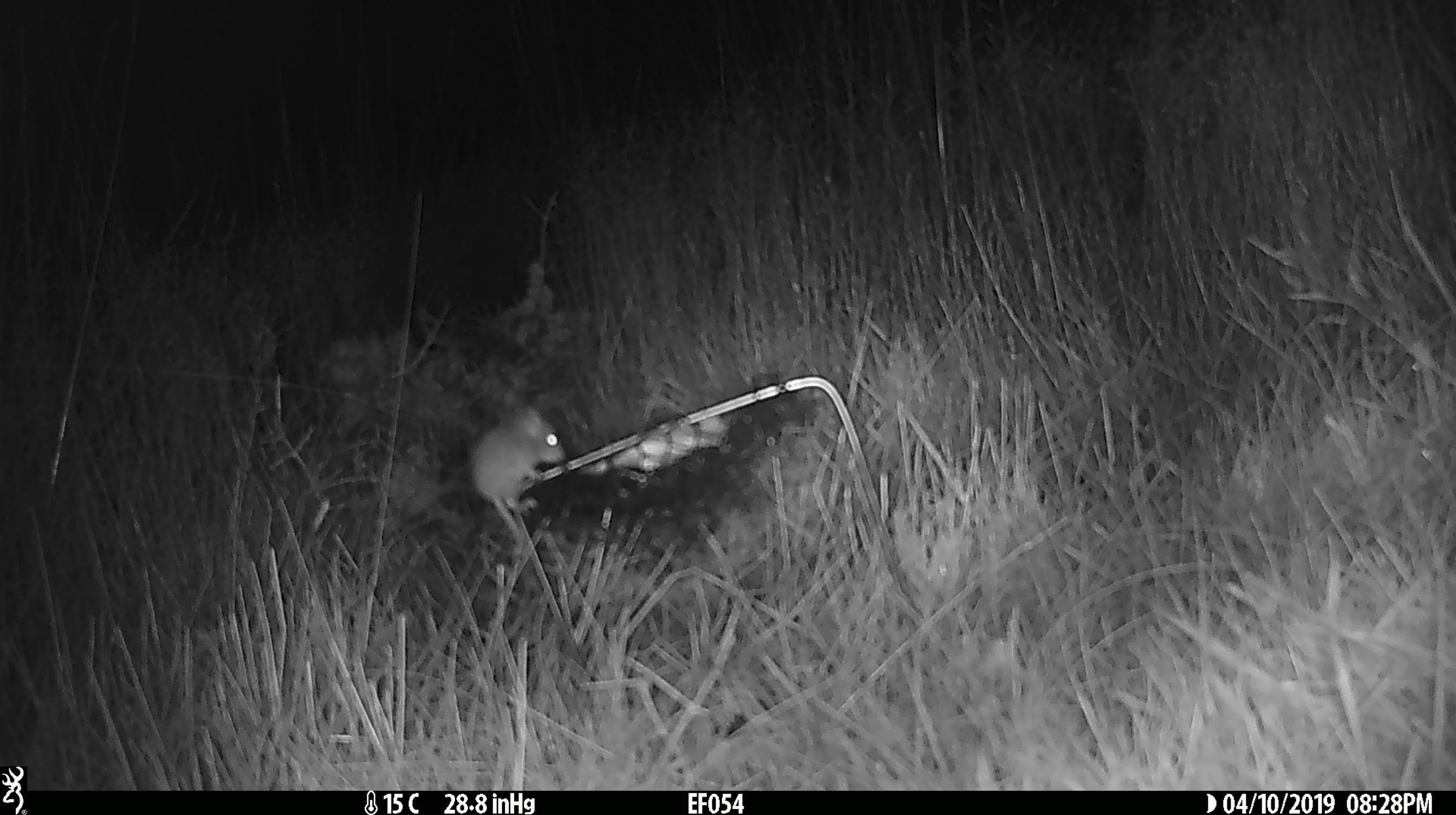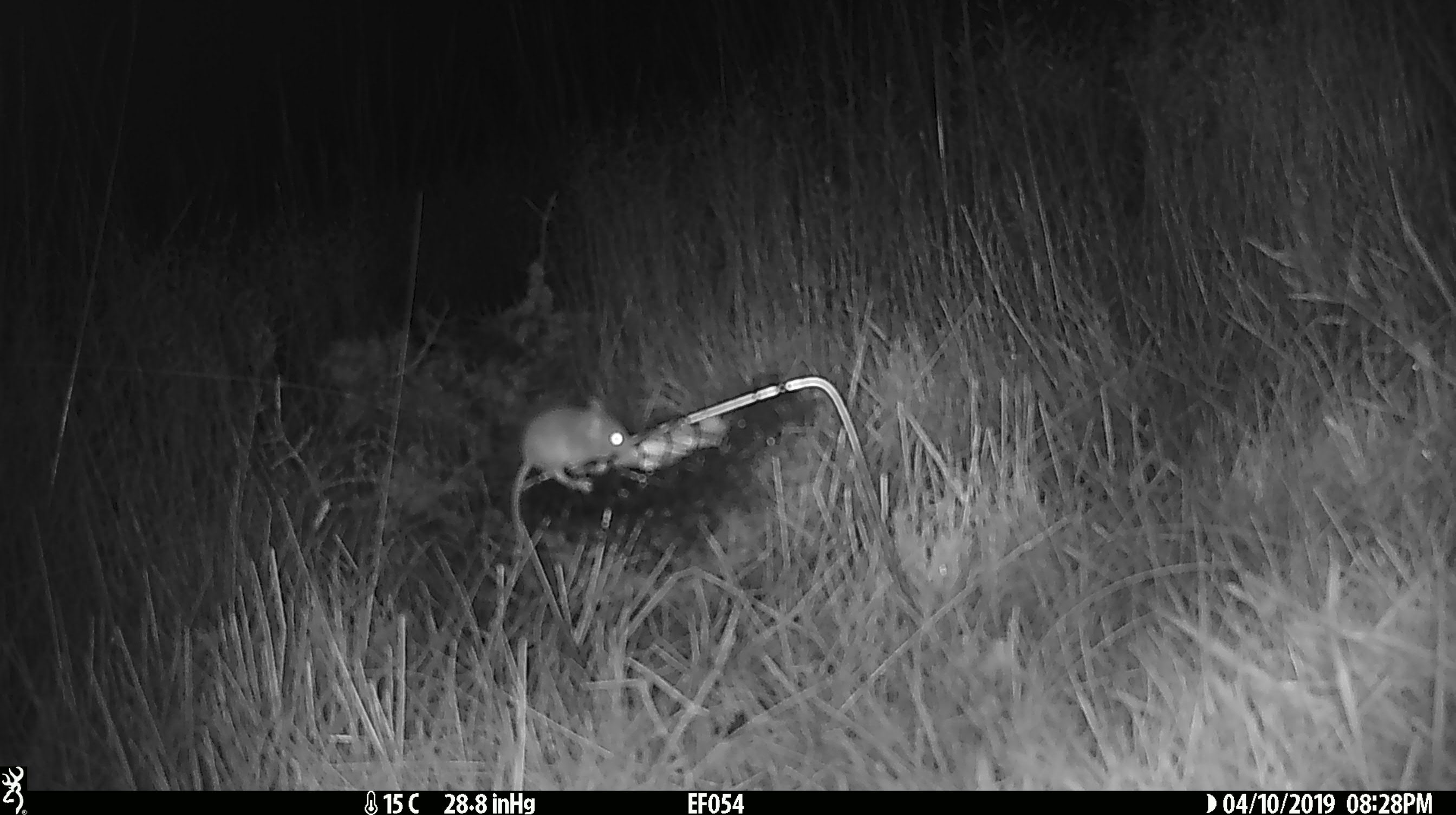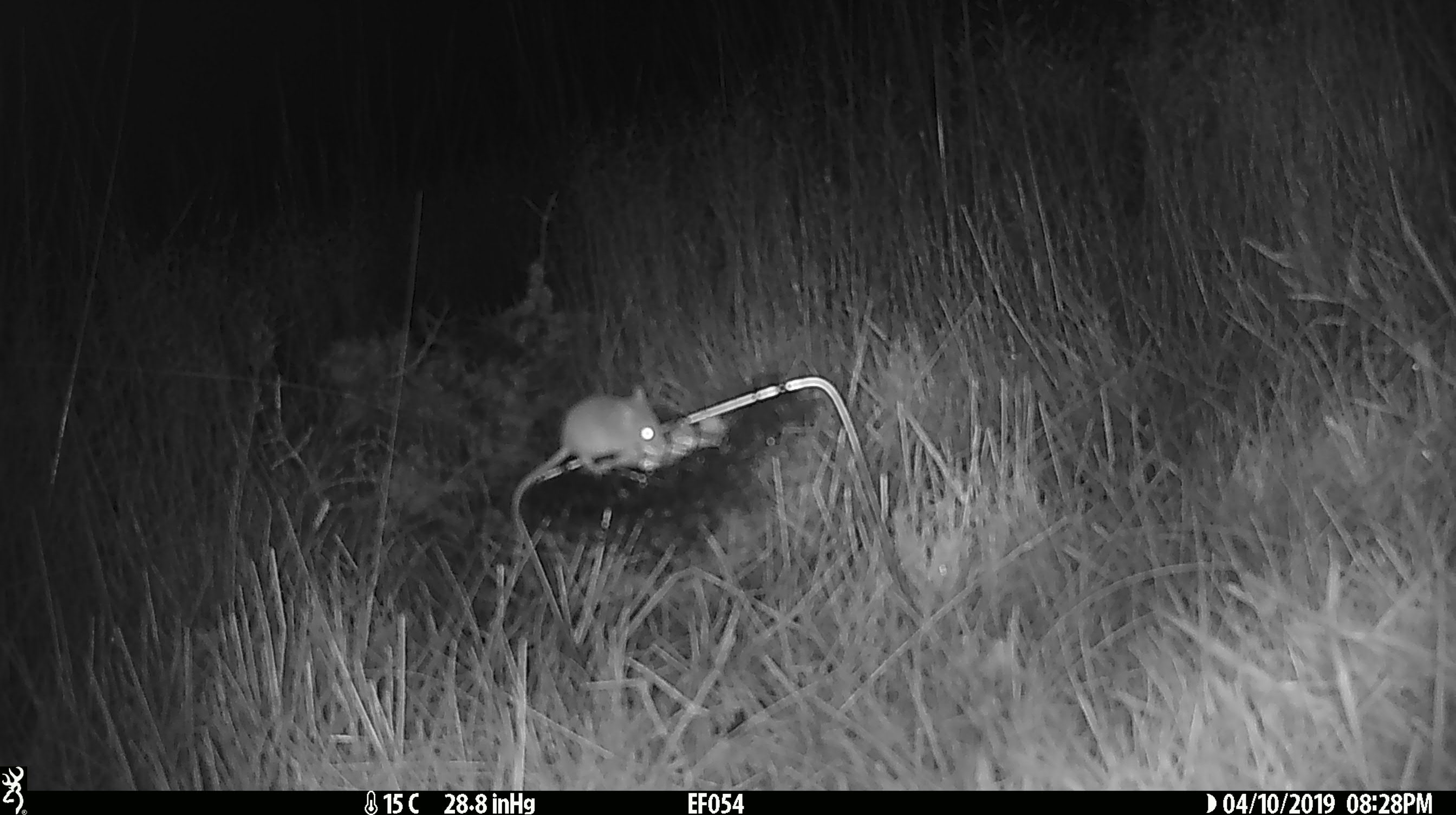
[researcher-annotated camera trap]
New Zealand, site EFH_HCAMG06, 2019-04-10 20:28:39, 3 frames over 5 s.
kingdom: Animalia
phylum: Chordata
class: Mammalia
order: Rodentia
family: Muridae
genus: Mus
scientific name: Mus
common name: mouse